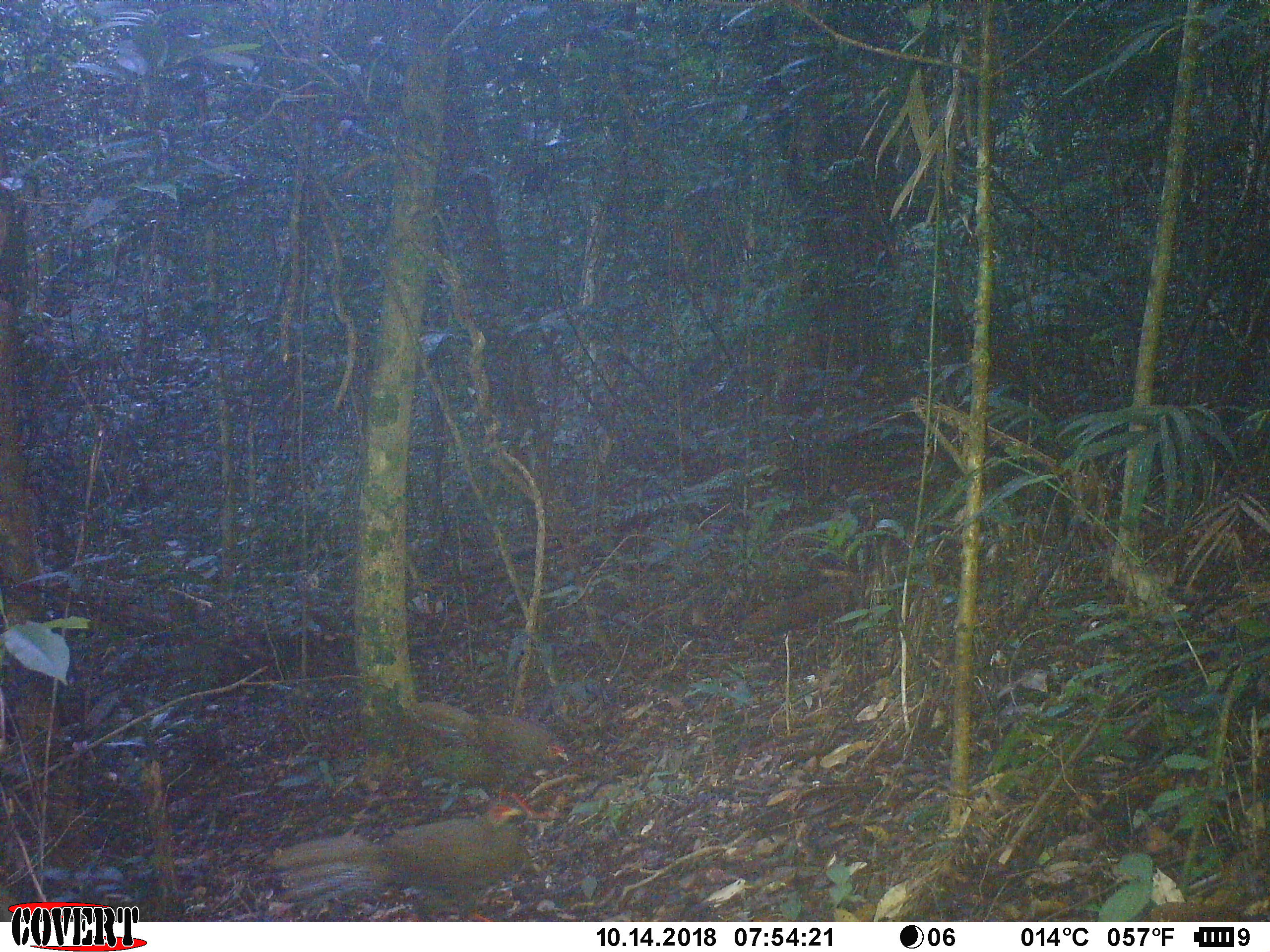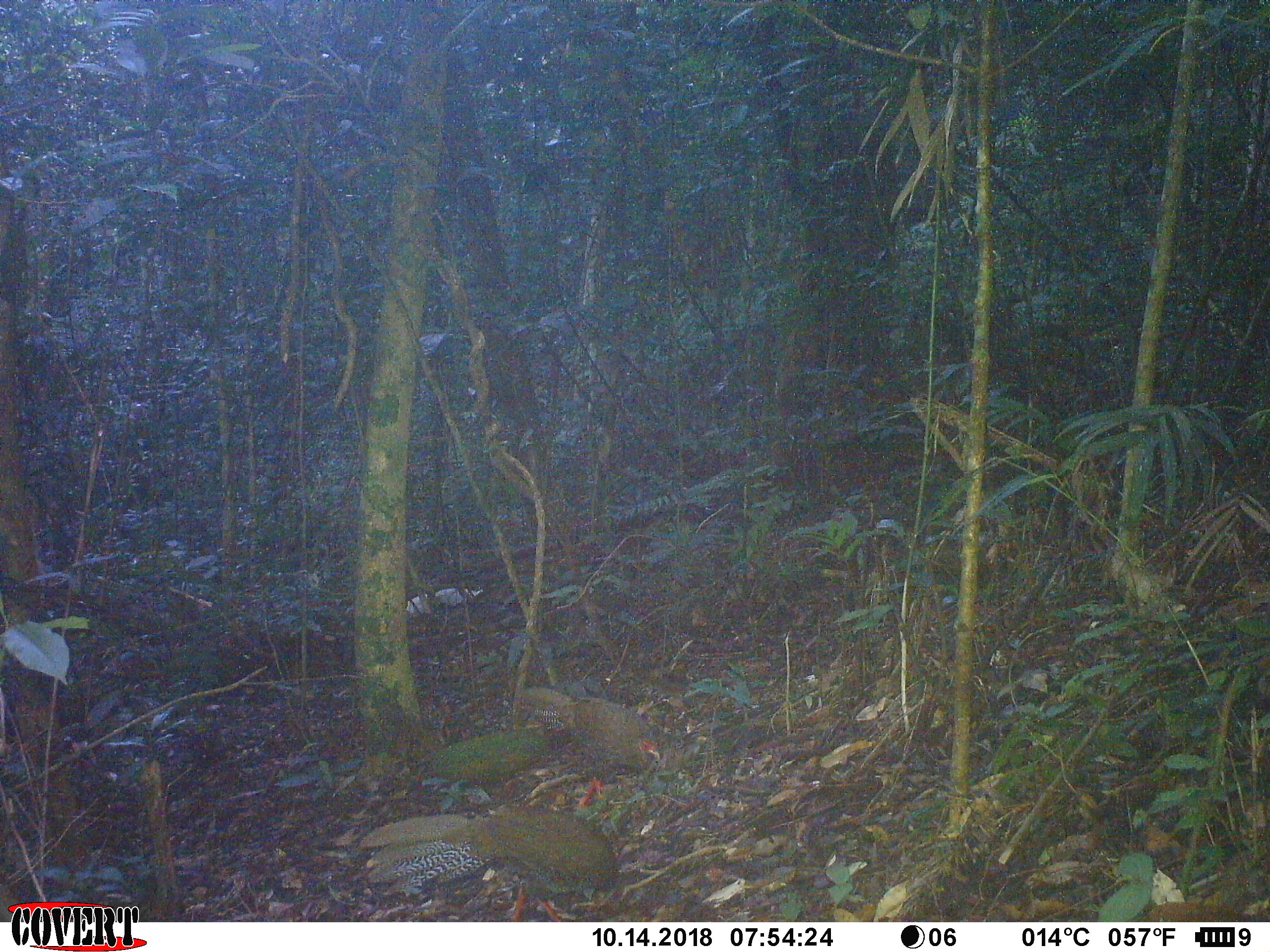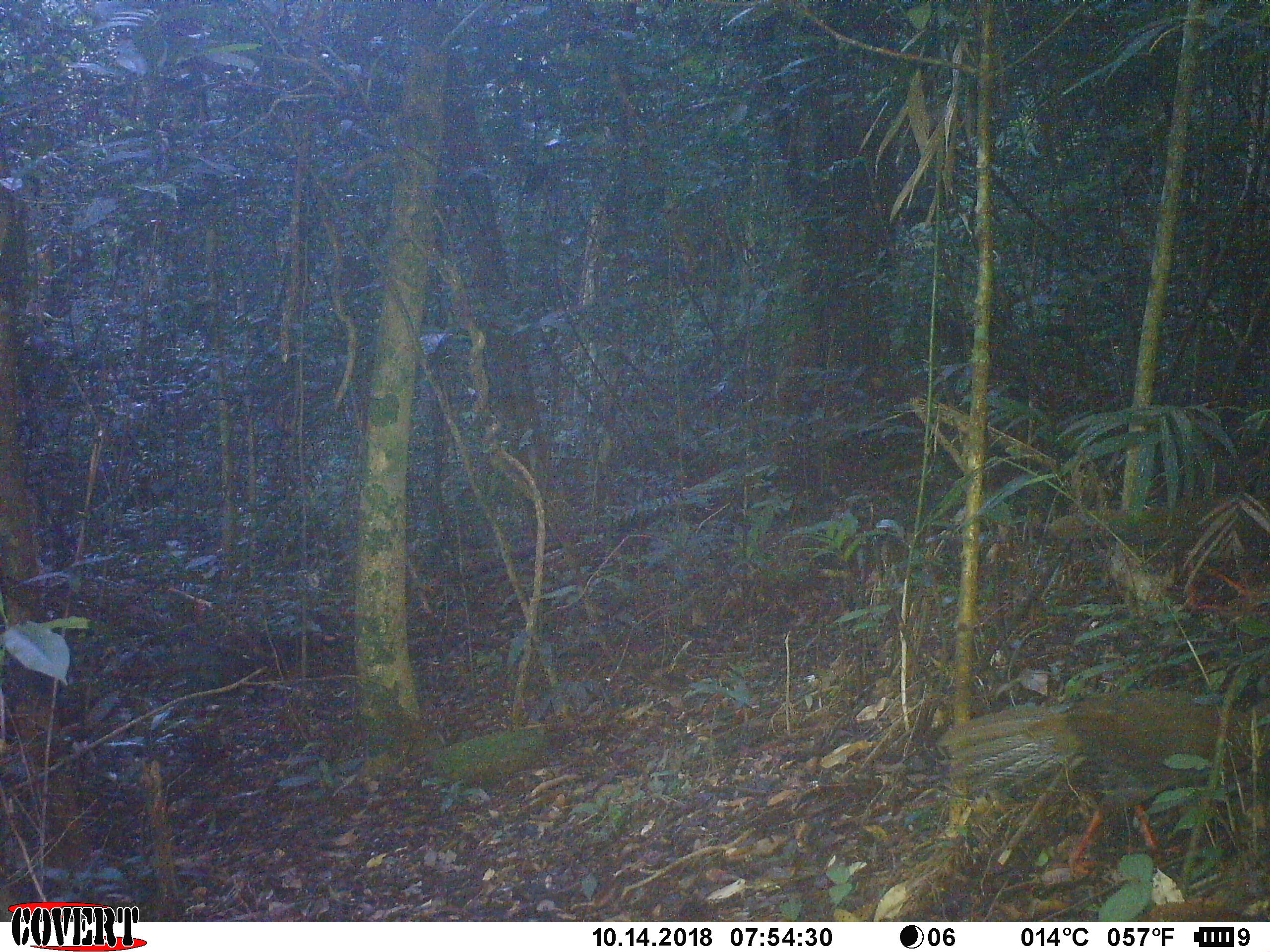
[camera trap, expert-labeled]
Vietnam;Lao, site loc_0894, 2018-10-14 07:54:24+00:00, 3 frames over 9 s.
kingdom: Animalia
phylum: Chordata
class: Aves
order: Galliformes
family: Phasianidae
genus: Lophura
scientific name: Lophura nycthemera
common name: silver pheasant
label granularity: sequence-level